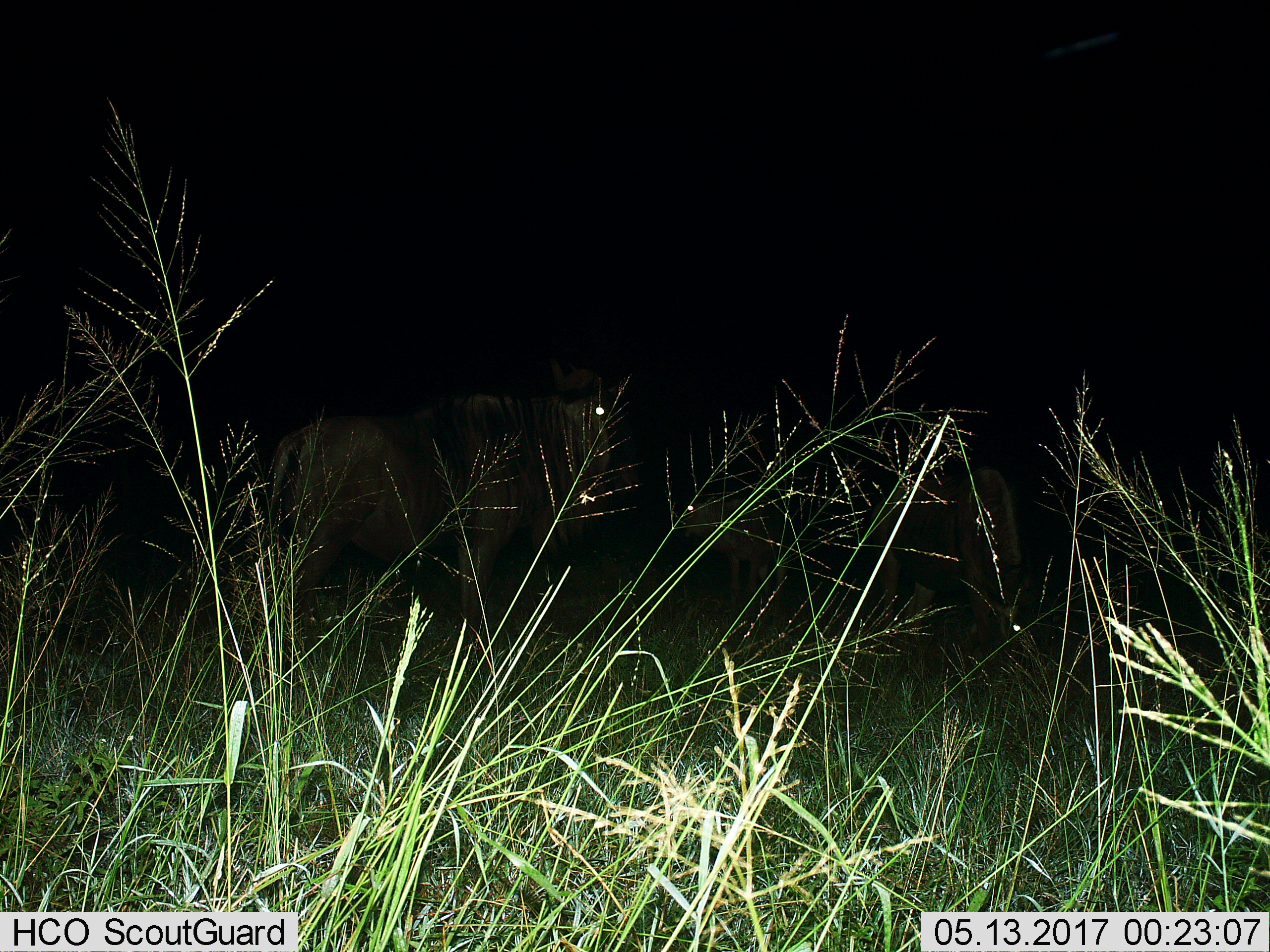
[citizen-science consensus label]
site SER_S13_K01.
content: unidentified animal